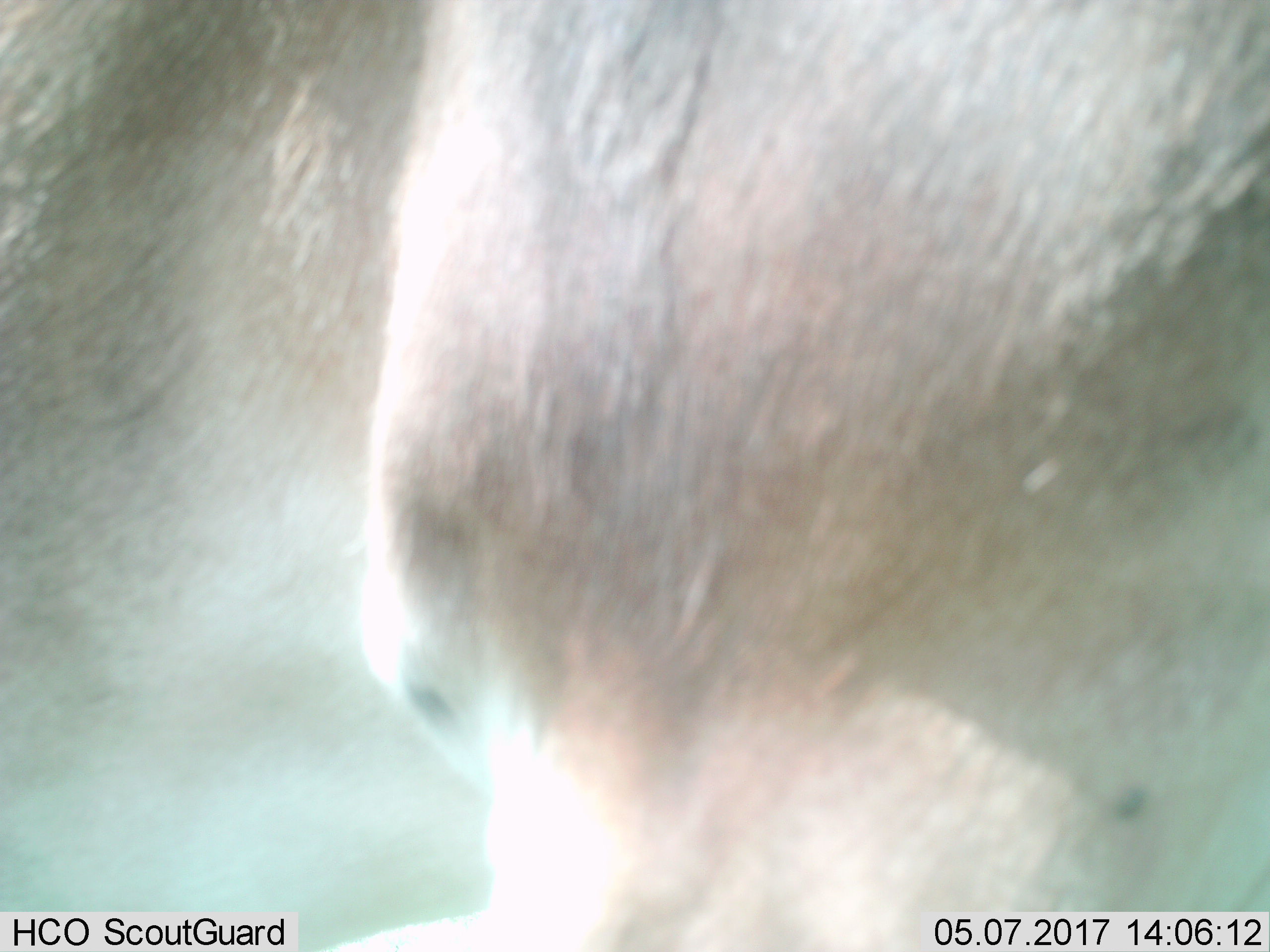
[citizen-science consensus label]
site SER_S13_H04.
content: unidentified animal